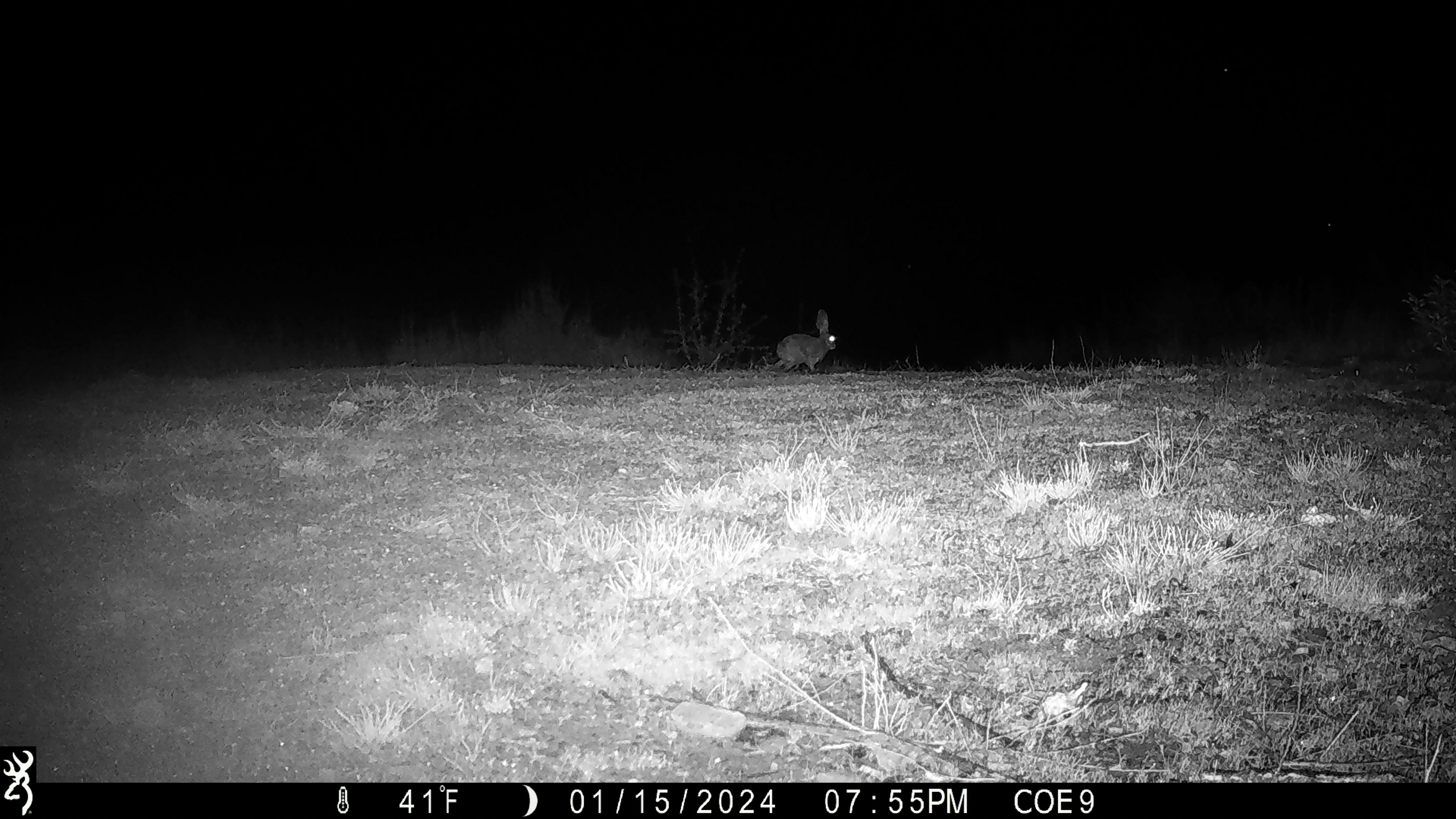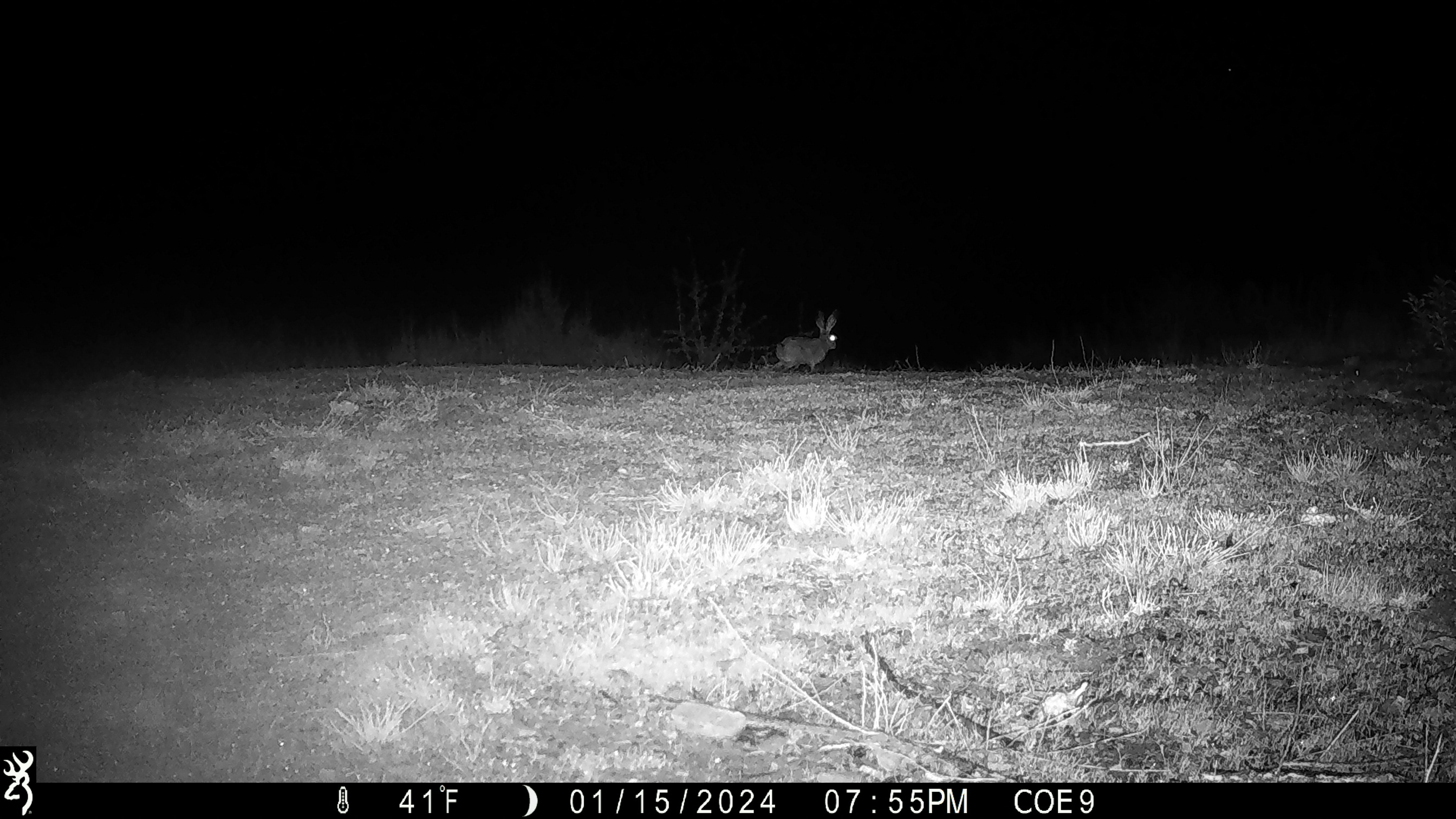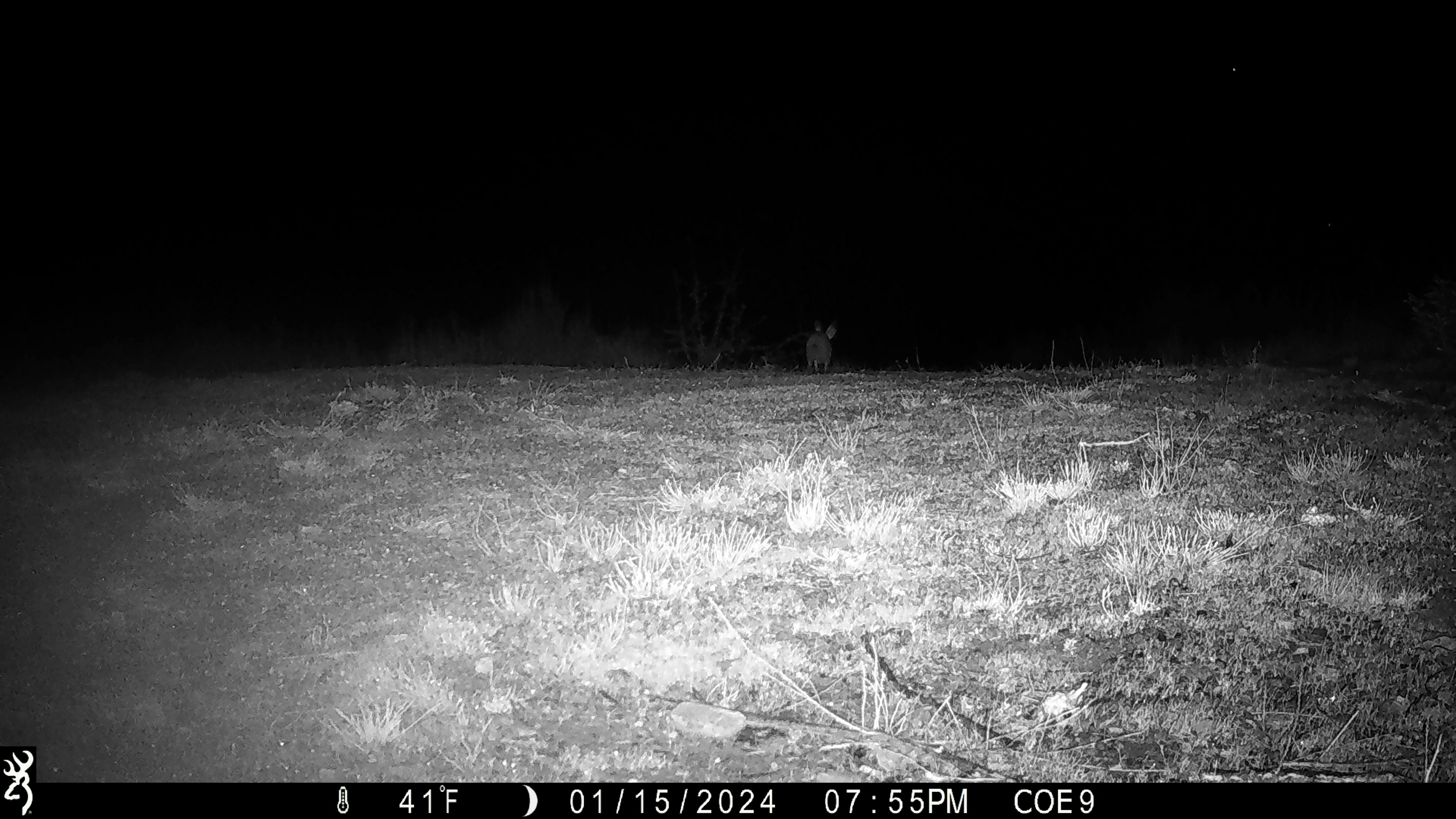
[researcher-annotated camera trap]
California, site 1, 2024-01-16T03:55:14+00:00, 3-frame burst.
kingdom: Animalia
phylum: Chordata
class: Mammalia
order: Lagomorpha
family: Leporidae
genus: Lepus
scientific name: Lepus californicus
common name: black-tailed jackrabbit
Black-tailed jackrabbit (Lepus californicus).